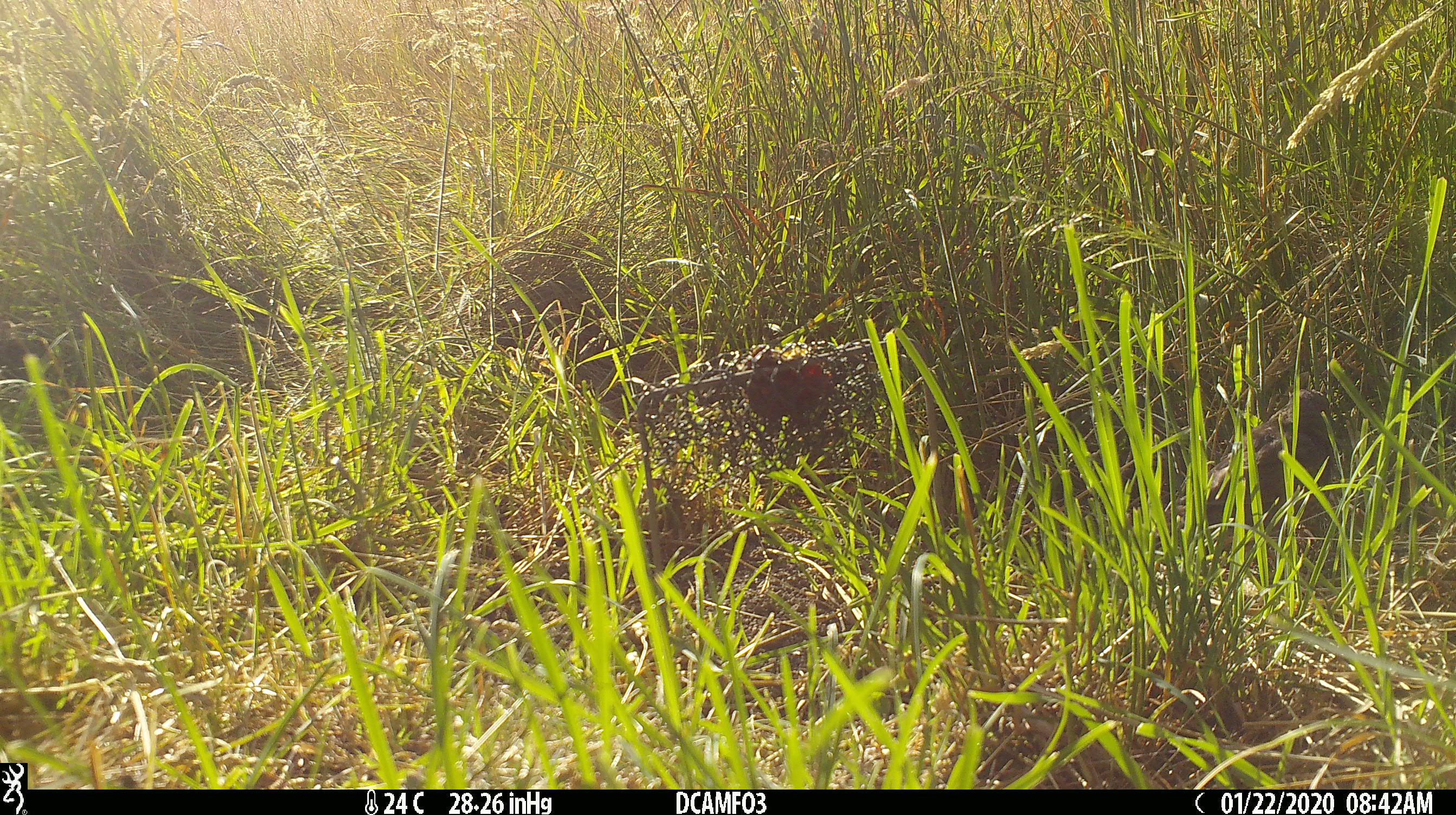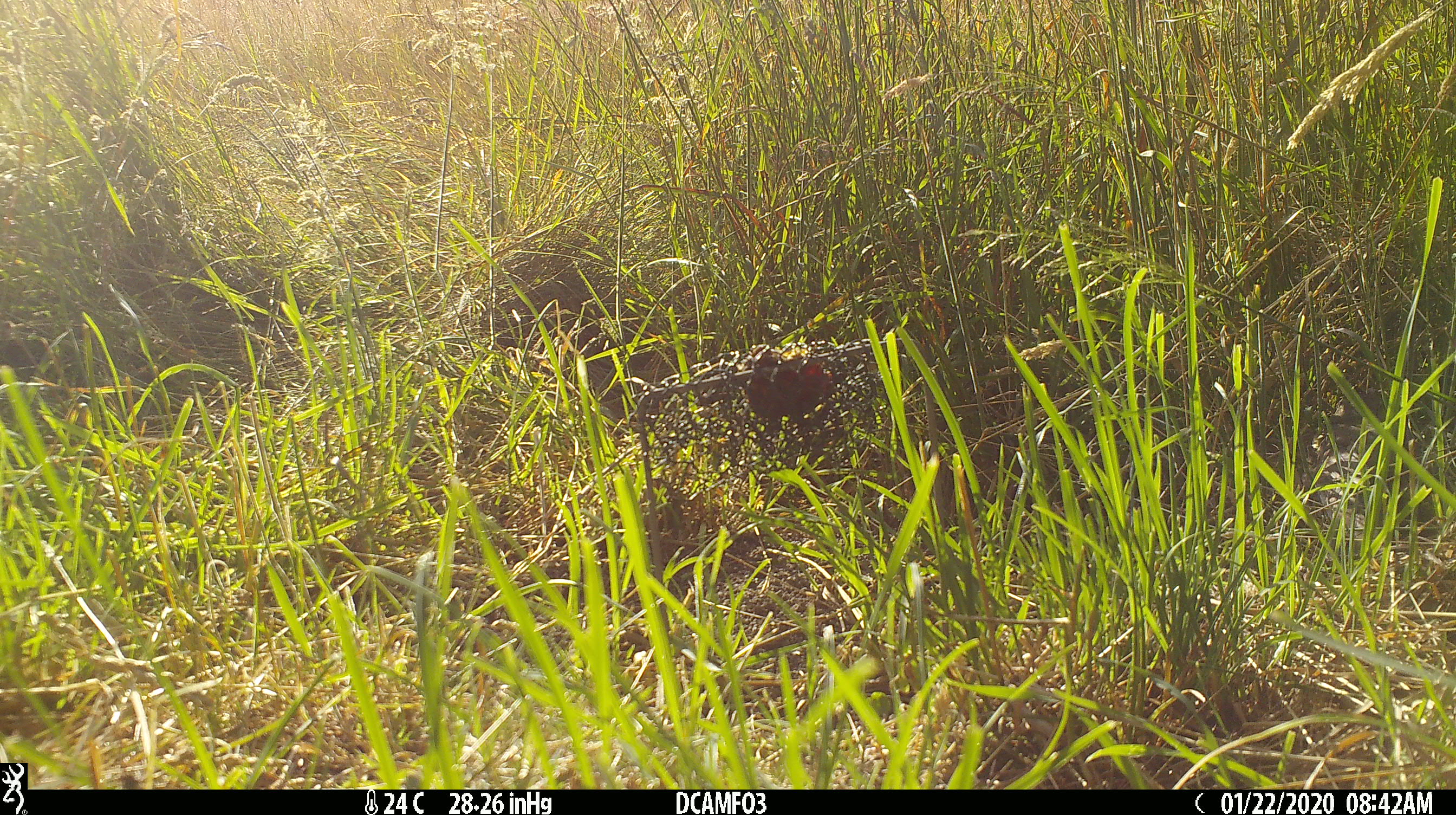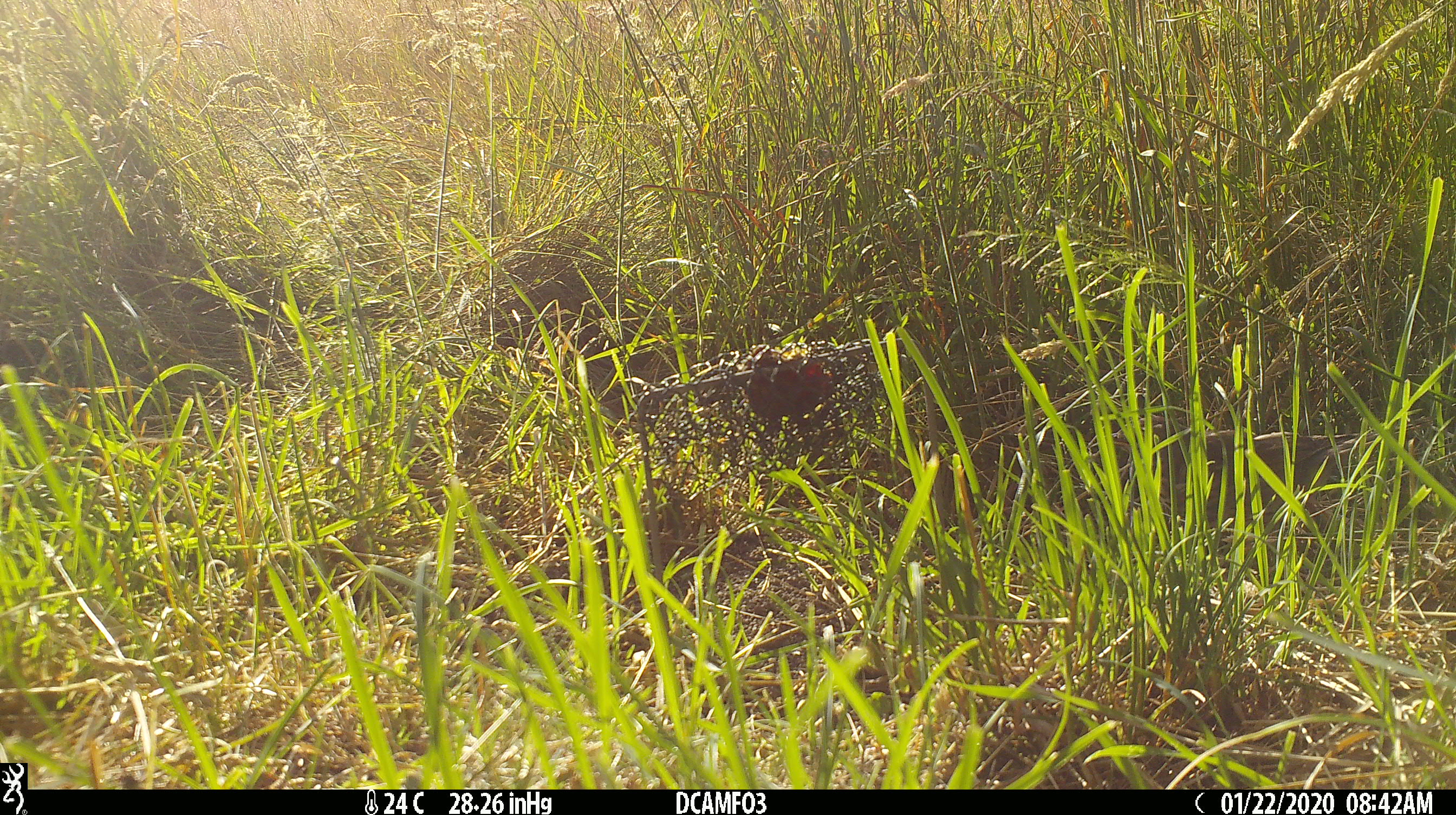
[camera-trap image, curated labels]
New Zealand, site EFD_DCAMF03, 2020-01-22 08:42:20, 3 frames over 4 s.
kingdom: Animalia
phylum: Chordata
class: Aves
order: Passeriformes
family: Turdidae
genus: Turdus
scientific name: Turdus philomelos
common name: song thrush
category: thrush